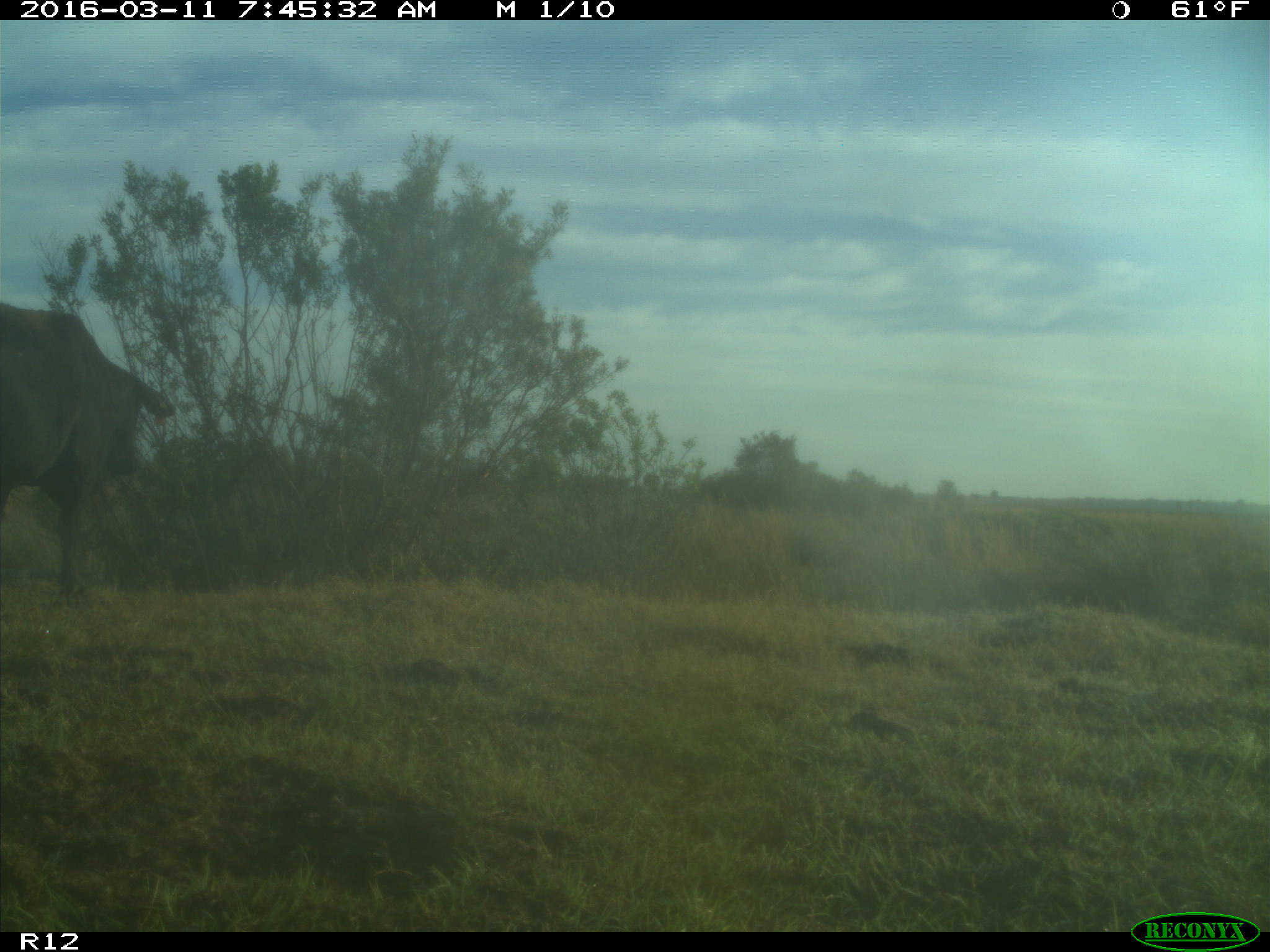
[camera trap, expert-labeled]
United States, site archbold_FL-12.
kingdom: Animalia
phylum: Chordata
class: Mammalia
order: Artiodactyla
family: Bovidae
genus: Bos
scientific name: Bos taurus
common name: domestic cow